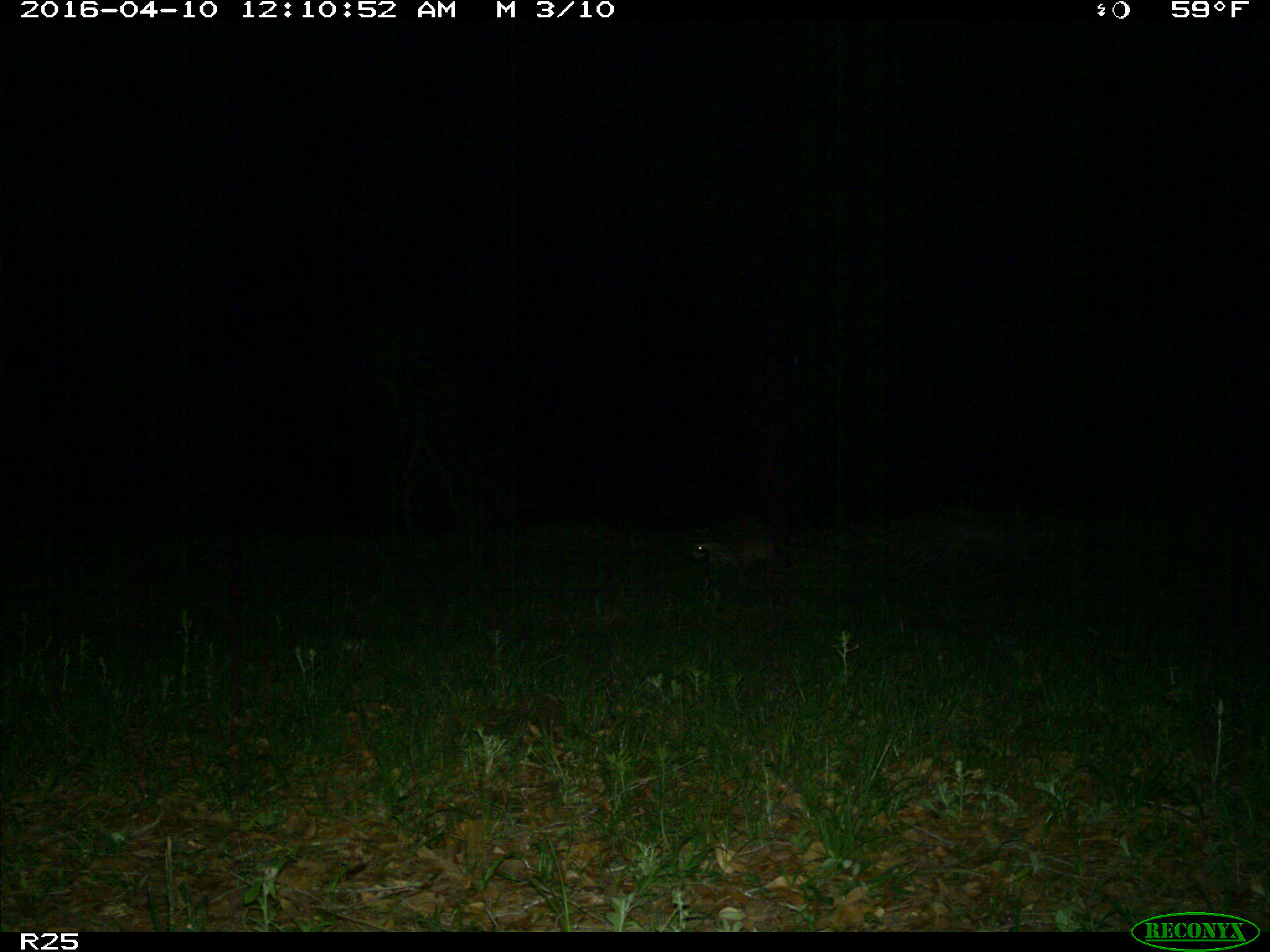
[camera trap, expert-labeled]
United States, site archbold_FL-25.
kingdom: Animalia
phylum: Chordata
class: Mammalia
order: Carnivora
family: Procyonidae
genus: Procyon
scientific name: Procyon lotor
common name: common raccoon